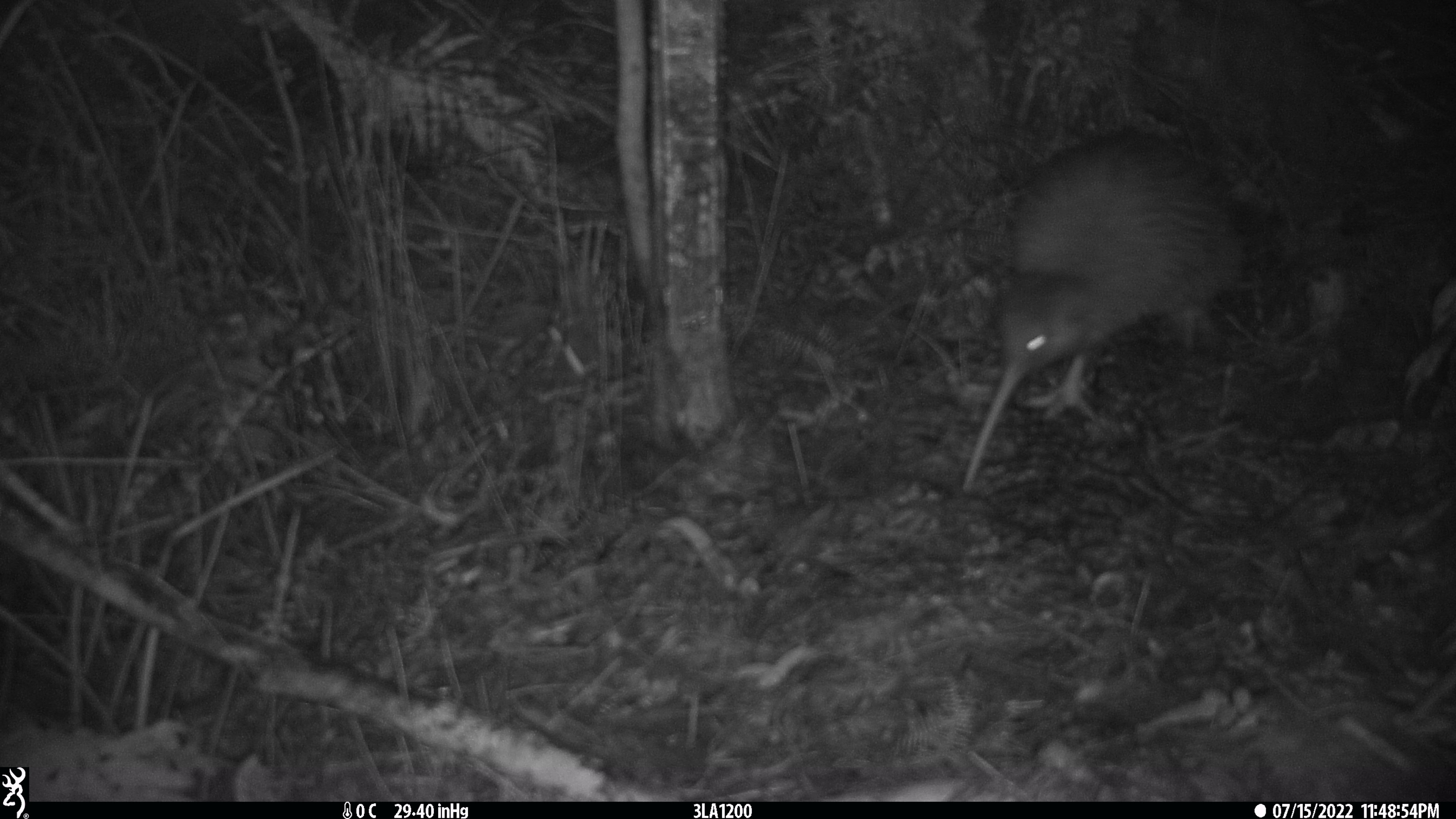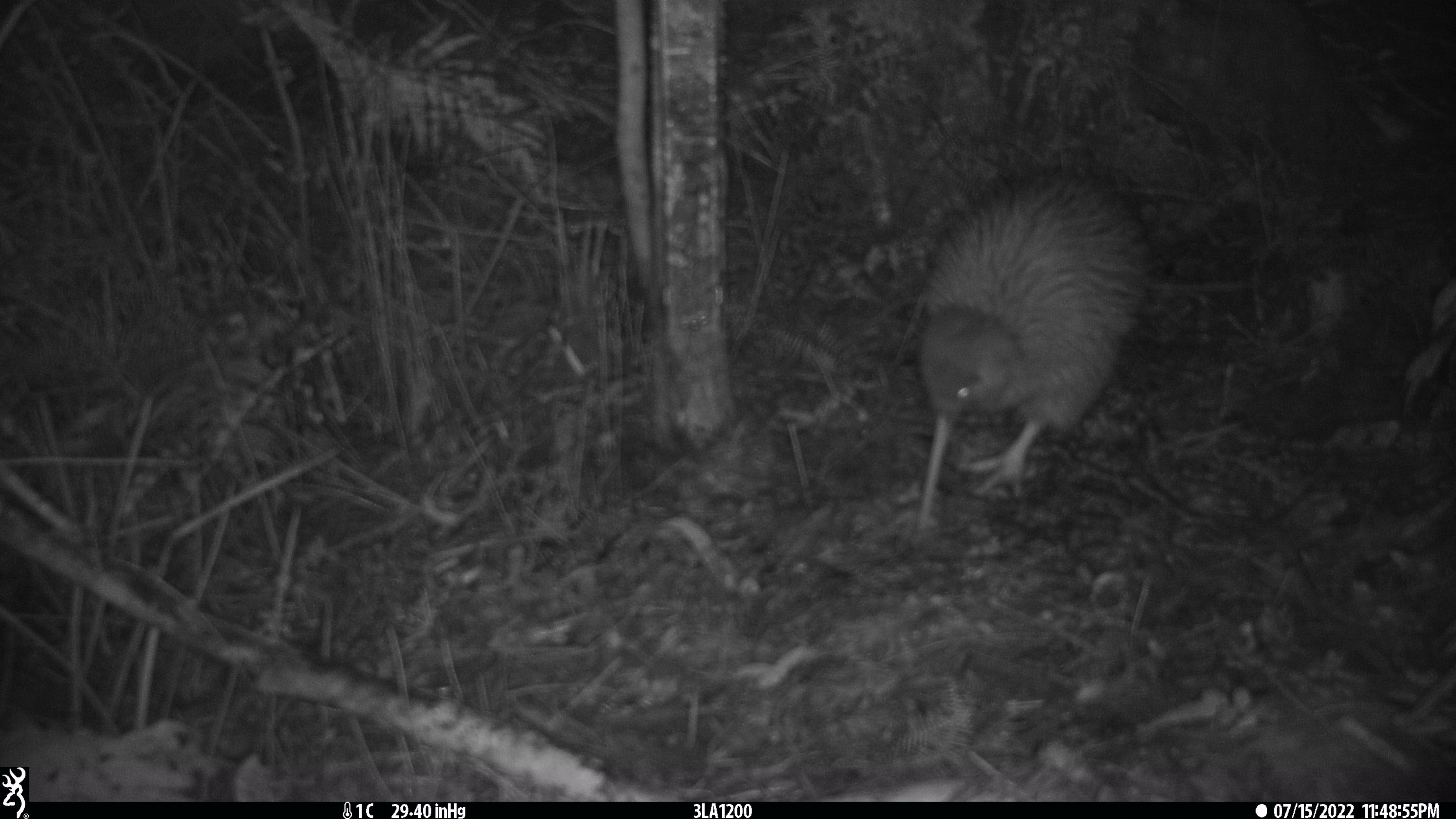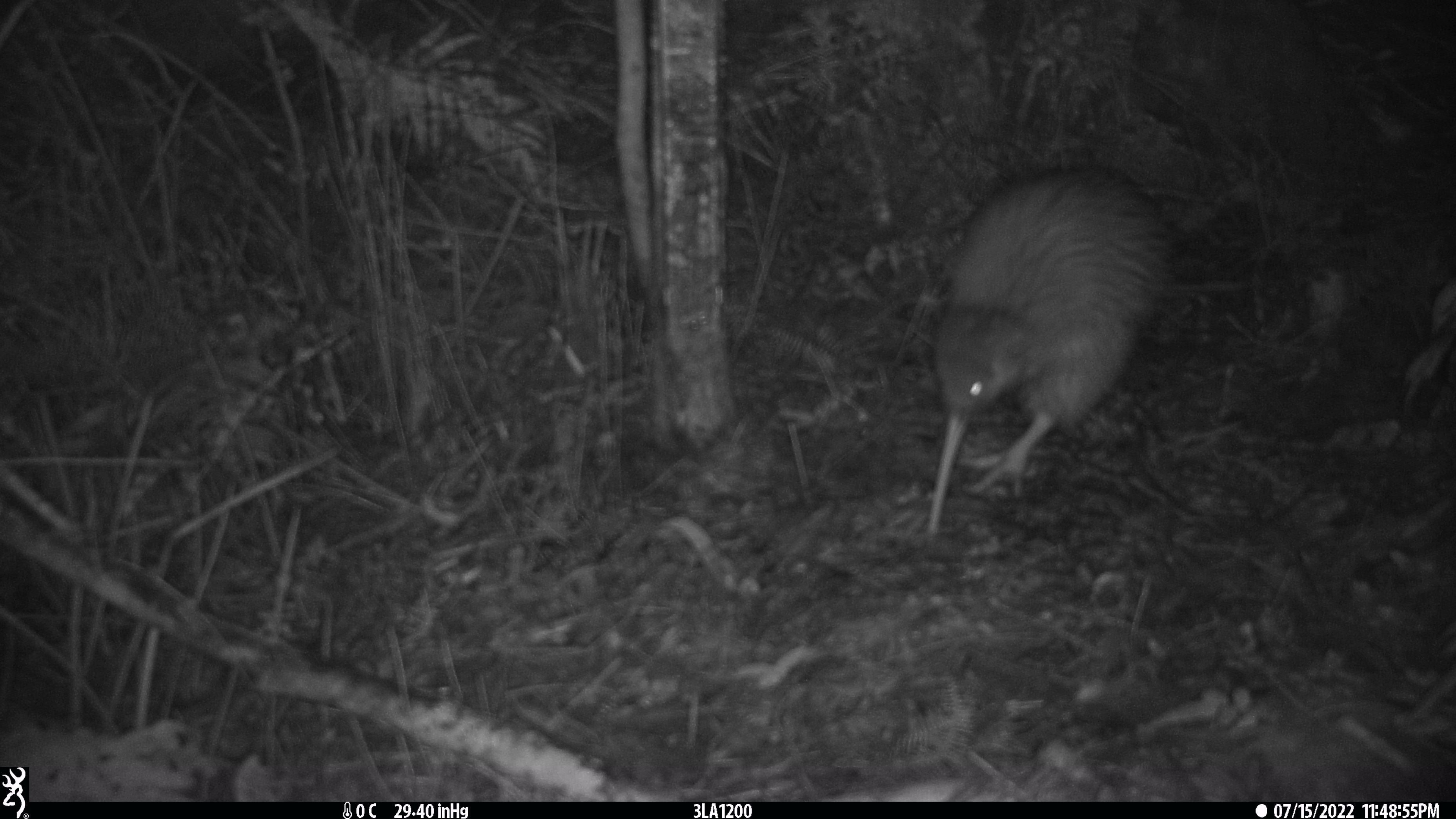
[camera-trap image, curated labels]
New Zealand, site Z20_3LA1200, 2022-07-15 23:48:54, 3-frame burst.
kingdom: Animalia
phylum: Chordata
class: Aves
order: Apterygiformes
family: Apterygidae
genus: Apteryx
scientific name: Apteryx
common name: kiwi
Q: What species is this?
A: Kiwi (Apteryx).